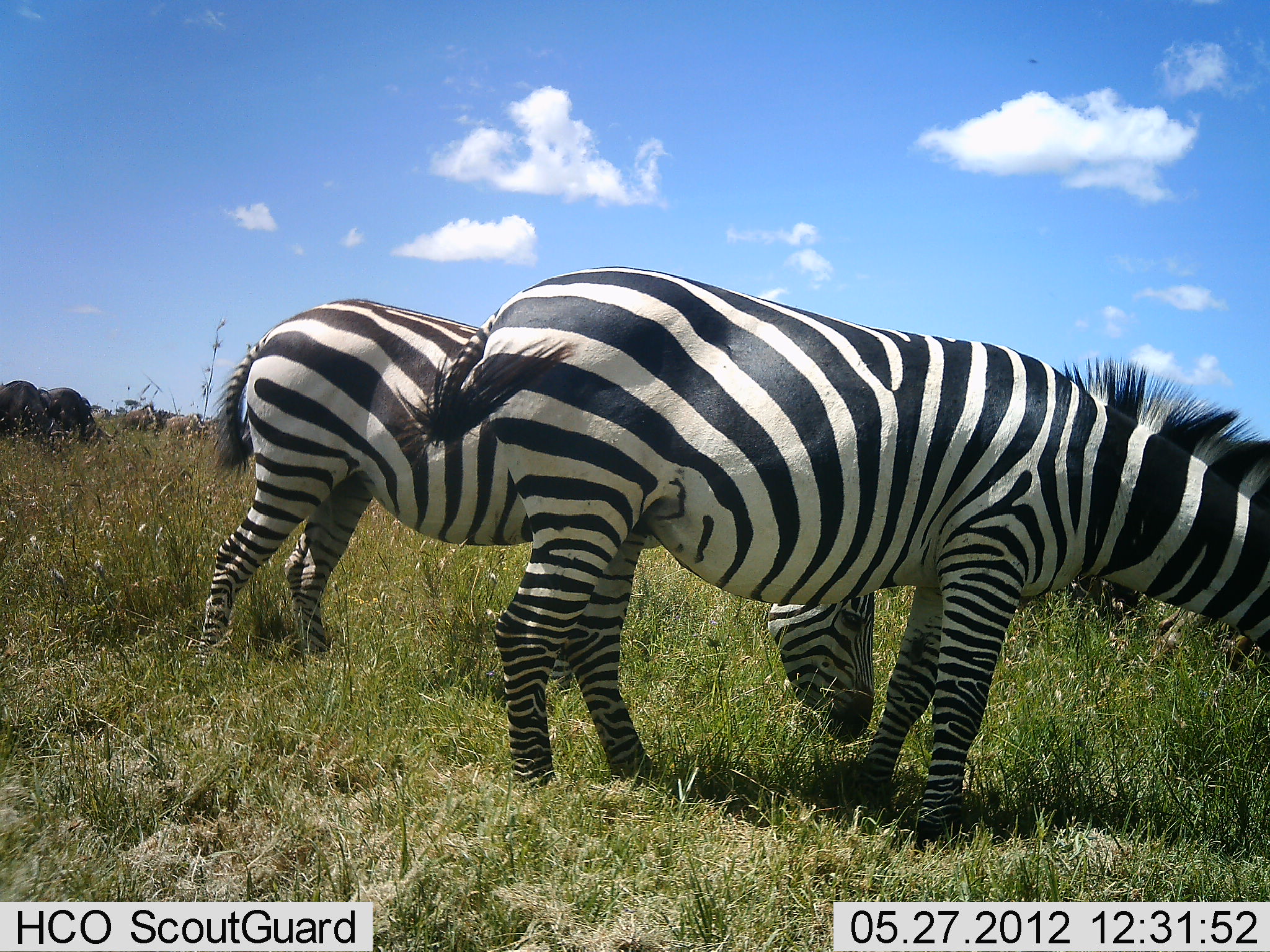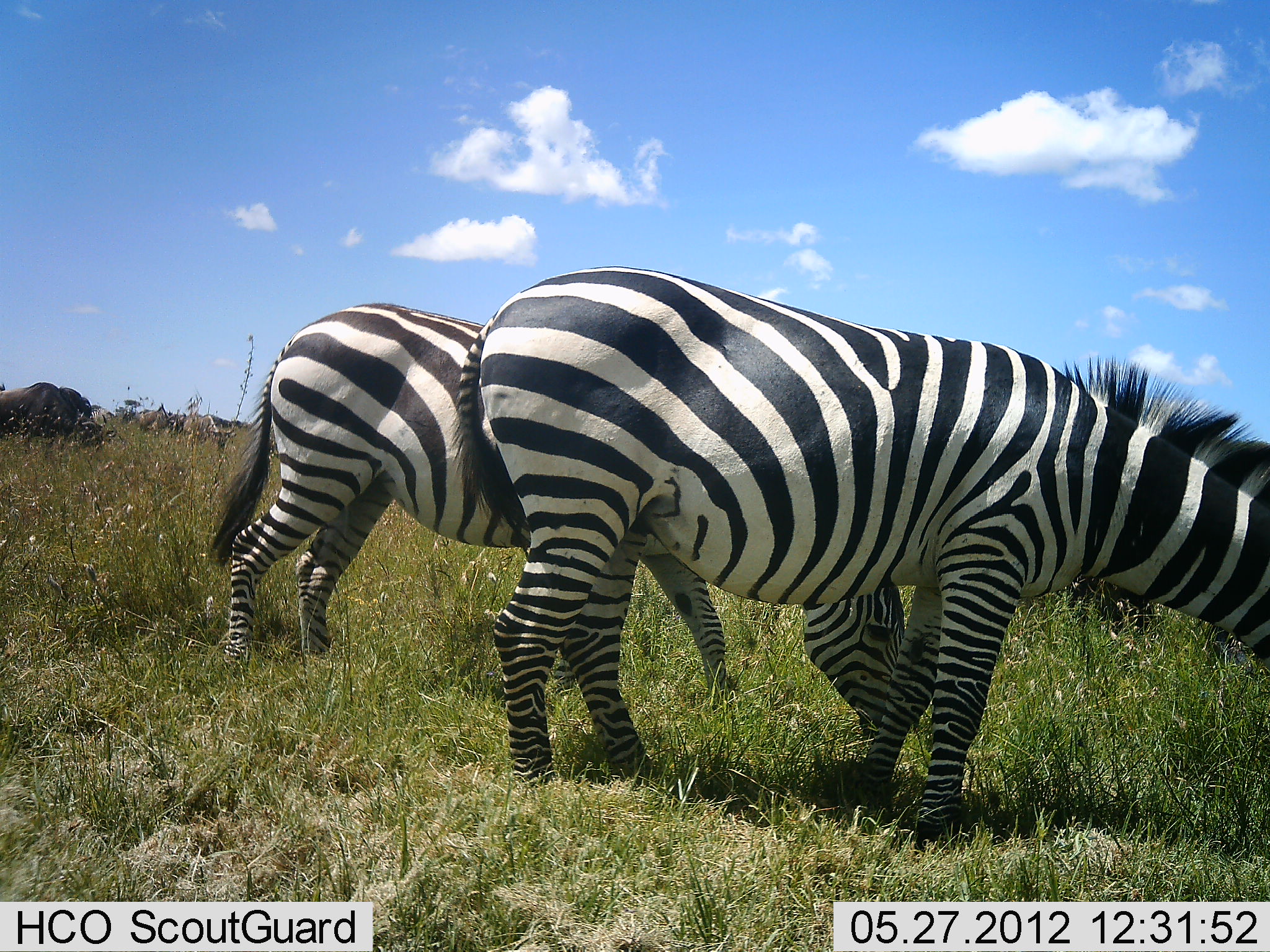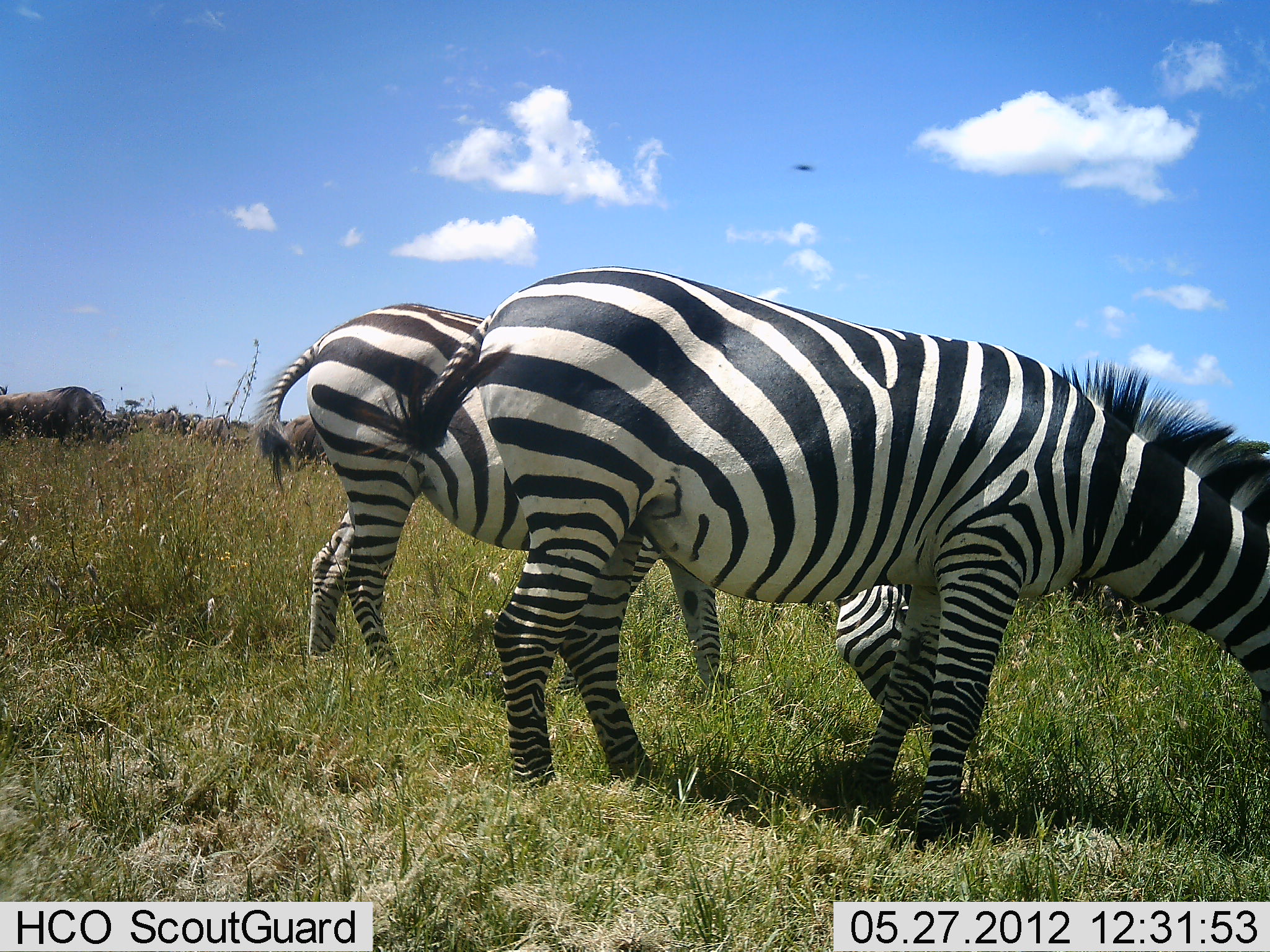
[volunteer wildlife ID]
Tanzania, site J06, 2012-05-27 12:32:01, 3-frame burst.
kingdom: Animalia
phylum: Chordata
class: Mammalia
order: Artiodactyla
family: Bovidae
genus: Connochaetes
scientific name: Connochaetes taurinus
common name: blue wildebeest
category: wildebeest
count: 4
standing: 18%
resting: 0%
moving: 0%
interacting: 0%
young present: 0%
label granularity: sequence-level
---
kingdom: Animalia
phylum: Chordata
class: Mammalia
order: Perissodactyla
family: Equidae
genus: Equus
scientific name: Equus quagga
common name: plains zebra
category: zebra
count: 2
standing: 17%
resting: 0%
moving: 0%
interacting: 0%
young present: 0%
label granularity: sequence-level